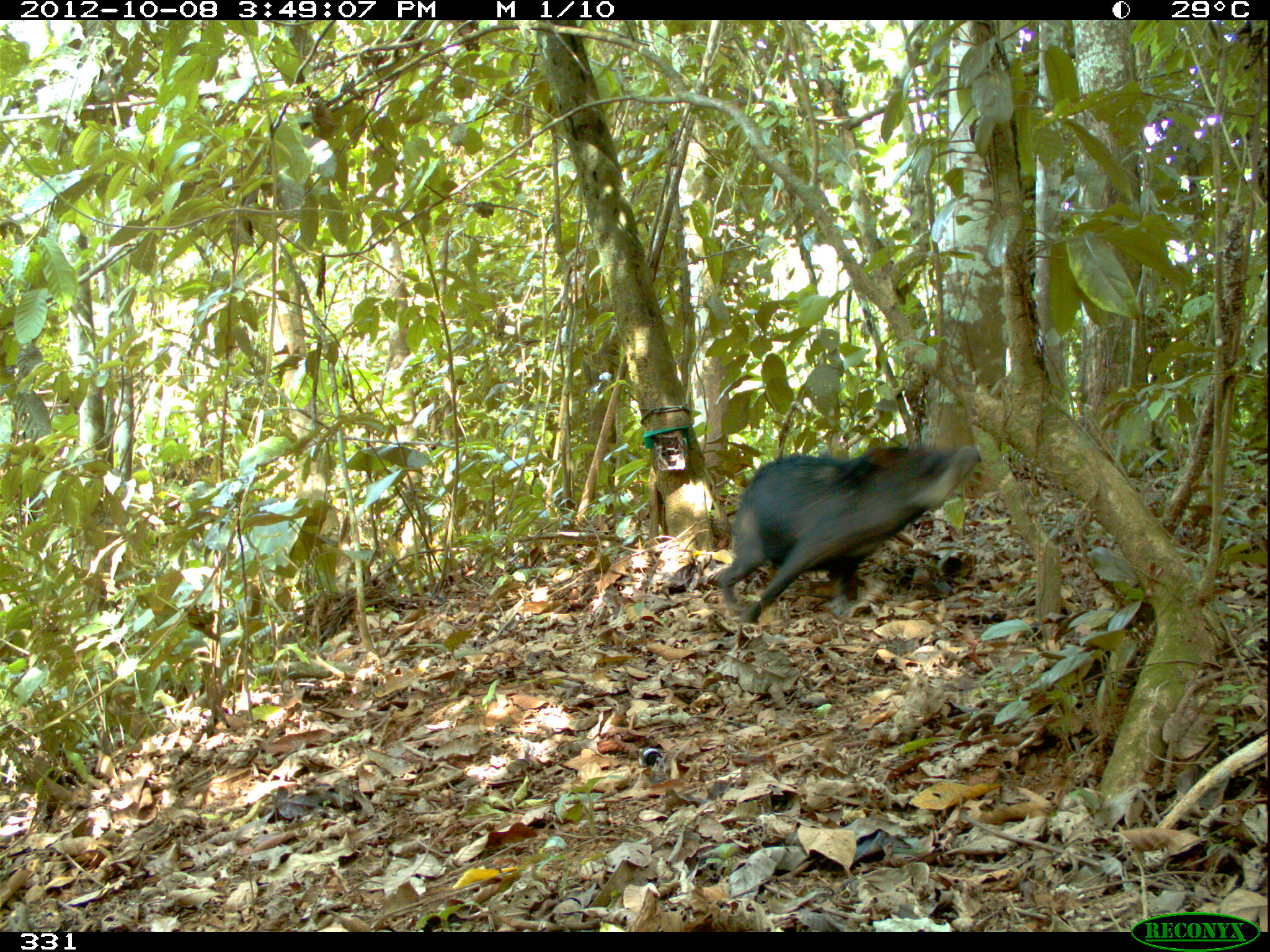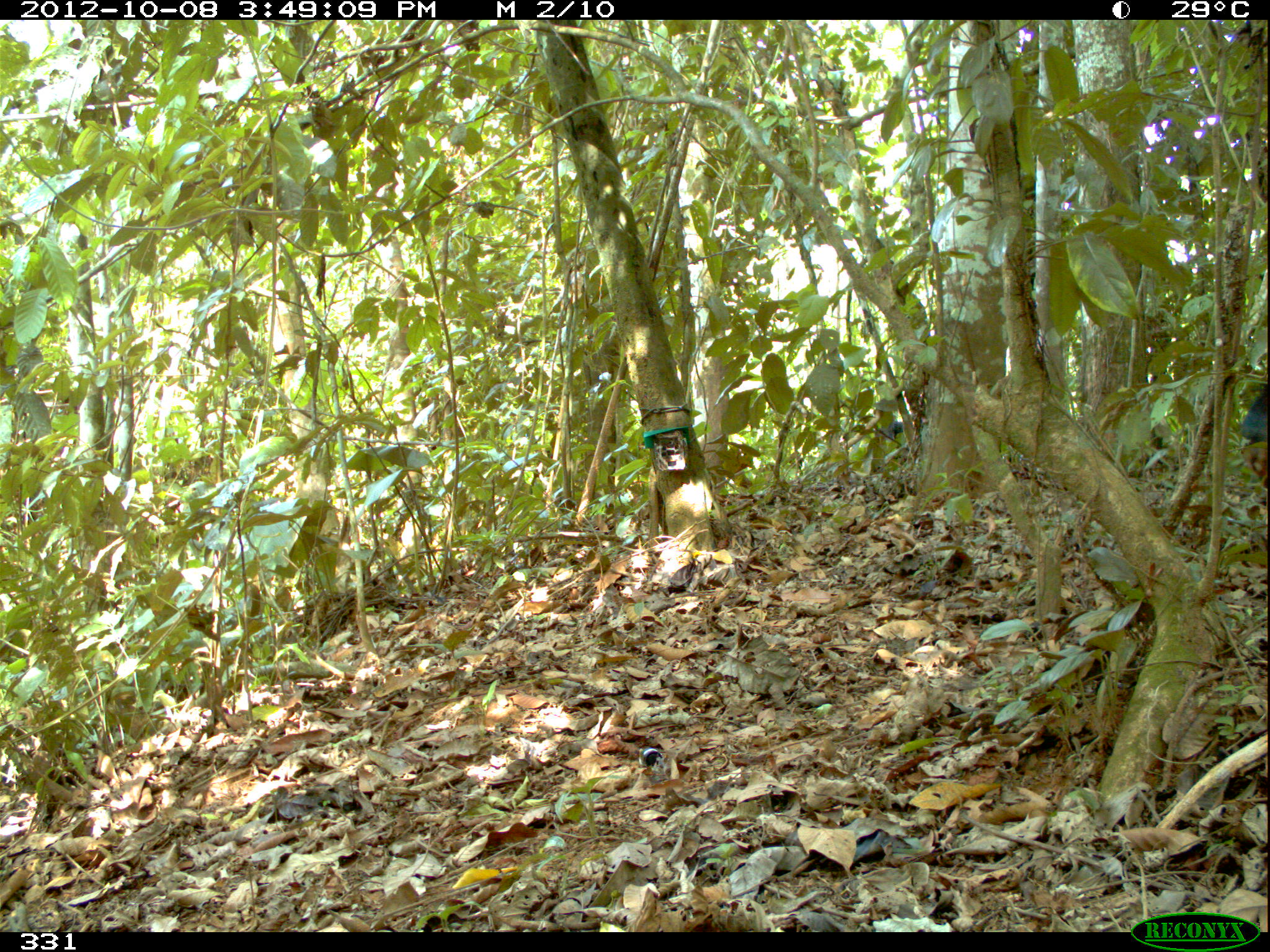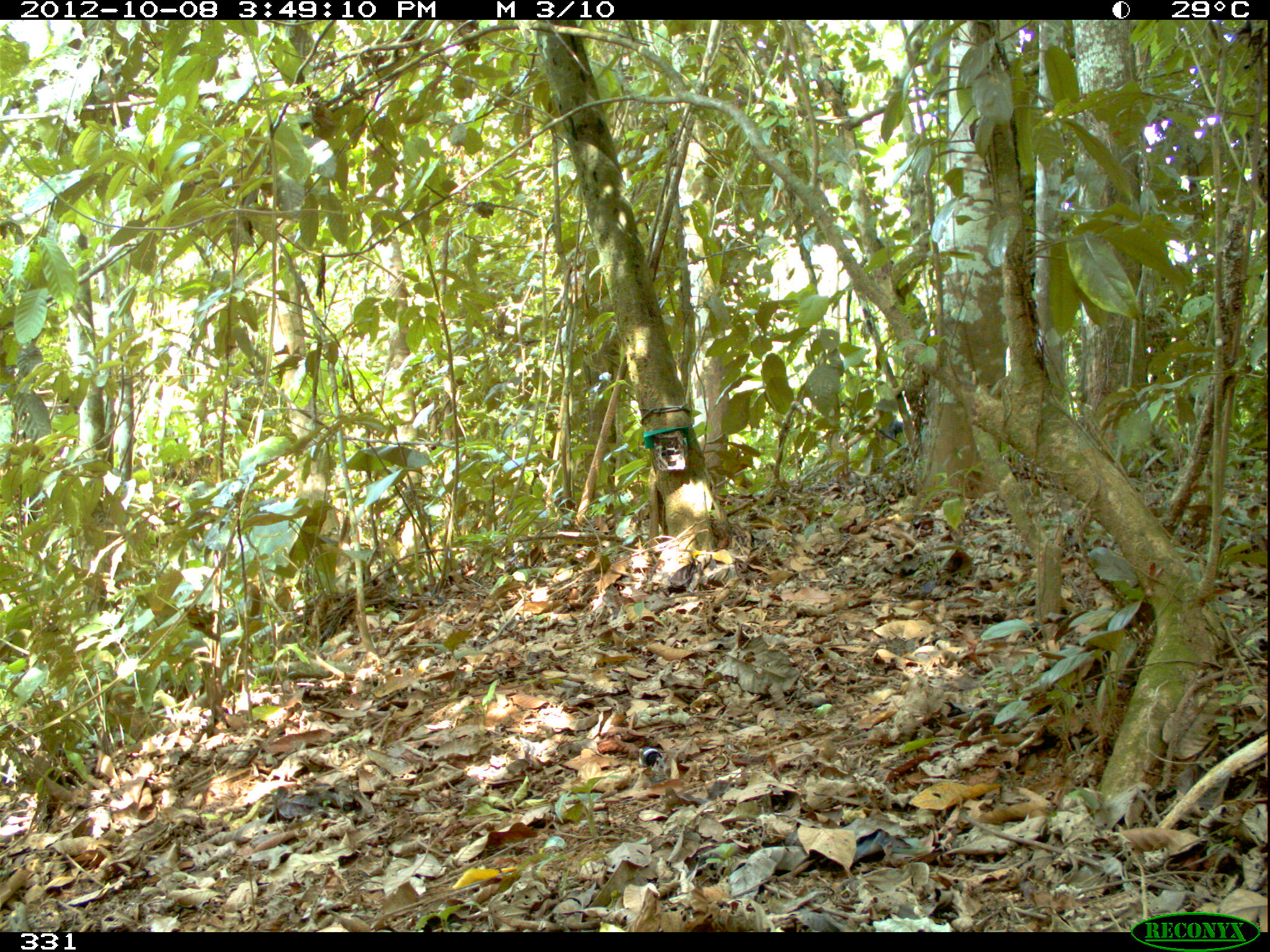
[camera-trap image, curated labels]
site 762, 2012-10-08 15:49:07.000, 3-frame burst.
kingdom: Animalia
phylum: Chordata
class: Mammalia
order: Artiodactyla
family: Tayassuidae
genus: Tayassu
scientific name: Tayassu pecari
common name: white-lipped peccary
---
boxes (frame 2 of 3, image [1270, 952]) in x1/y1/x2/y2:
tayassu pecari: 1239/385/1269/489